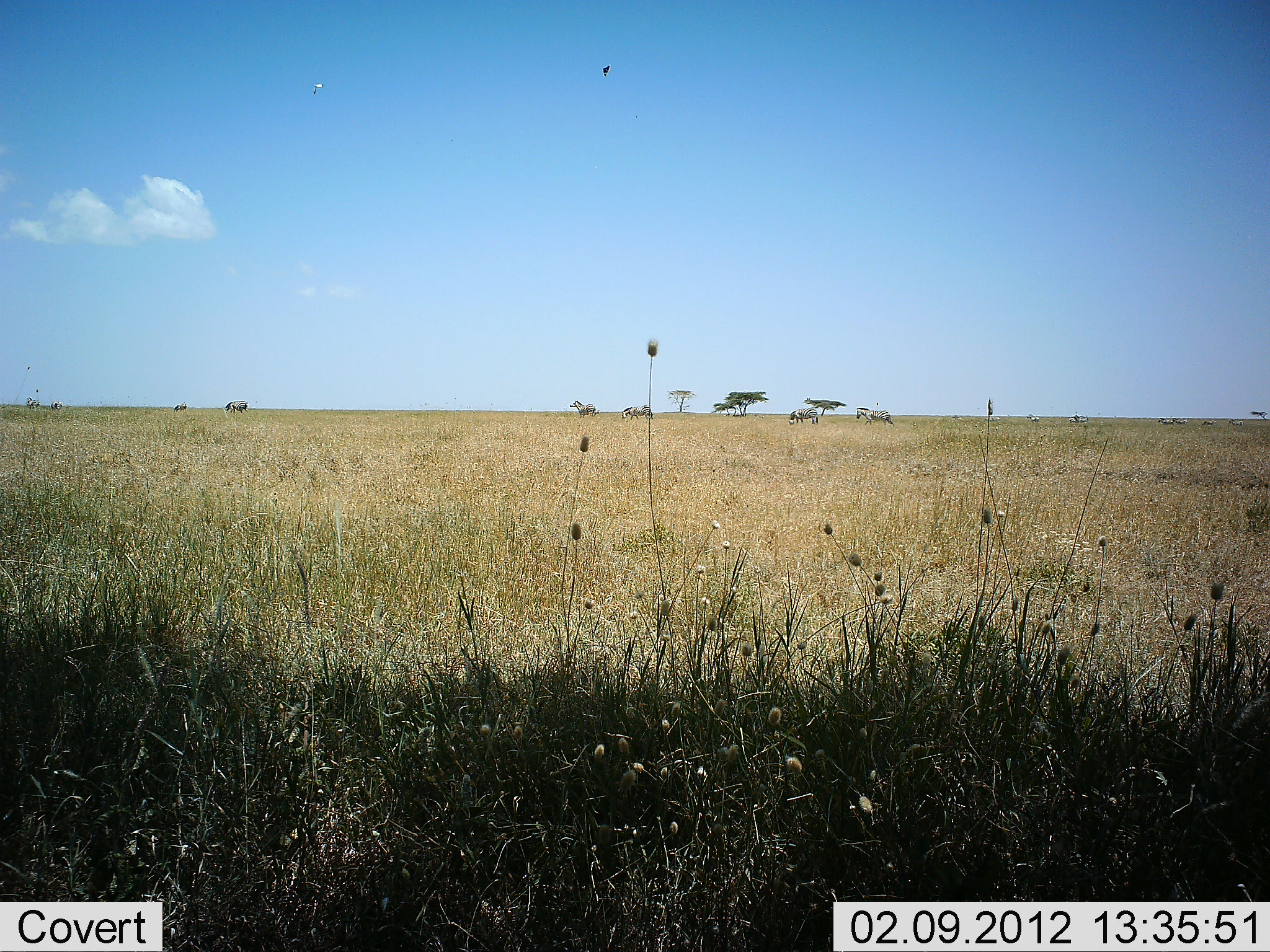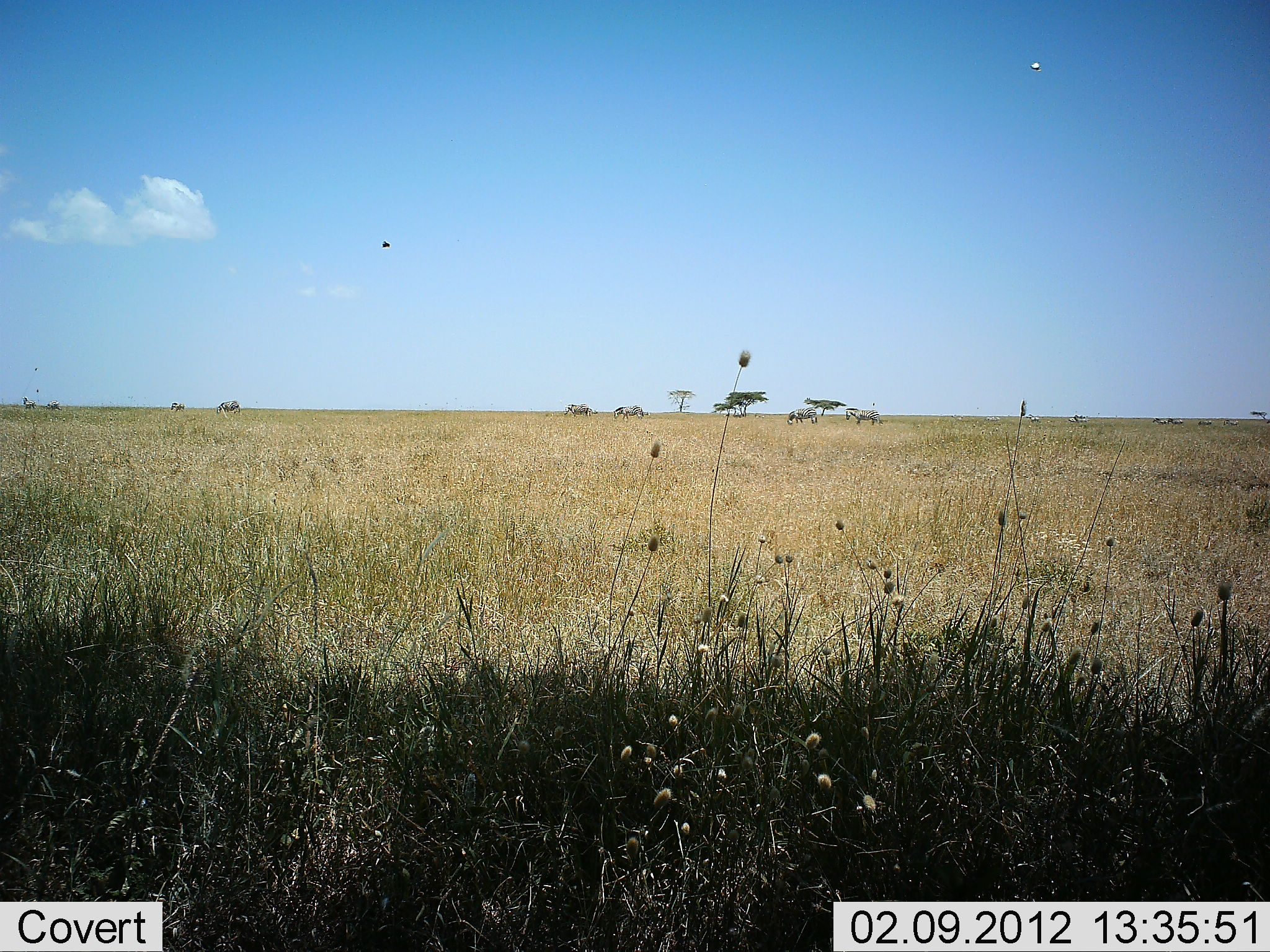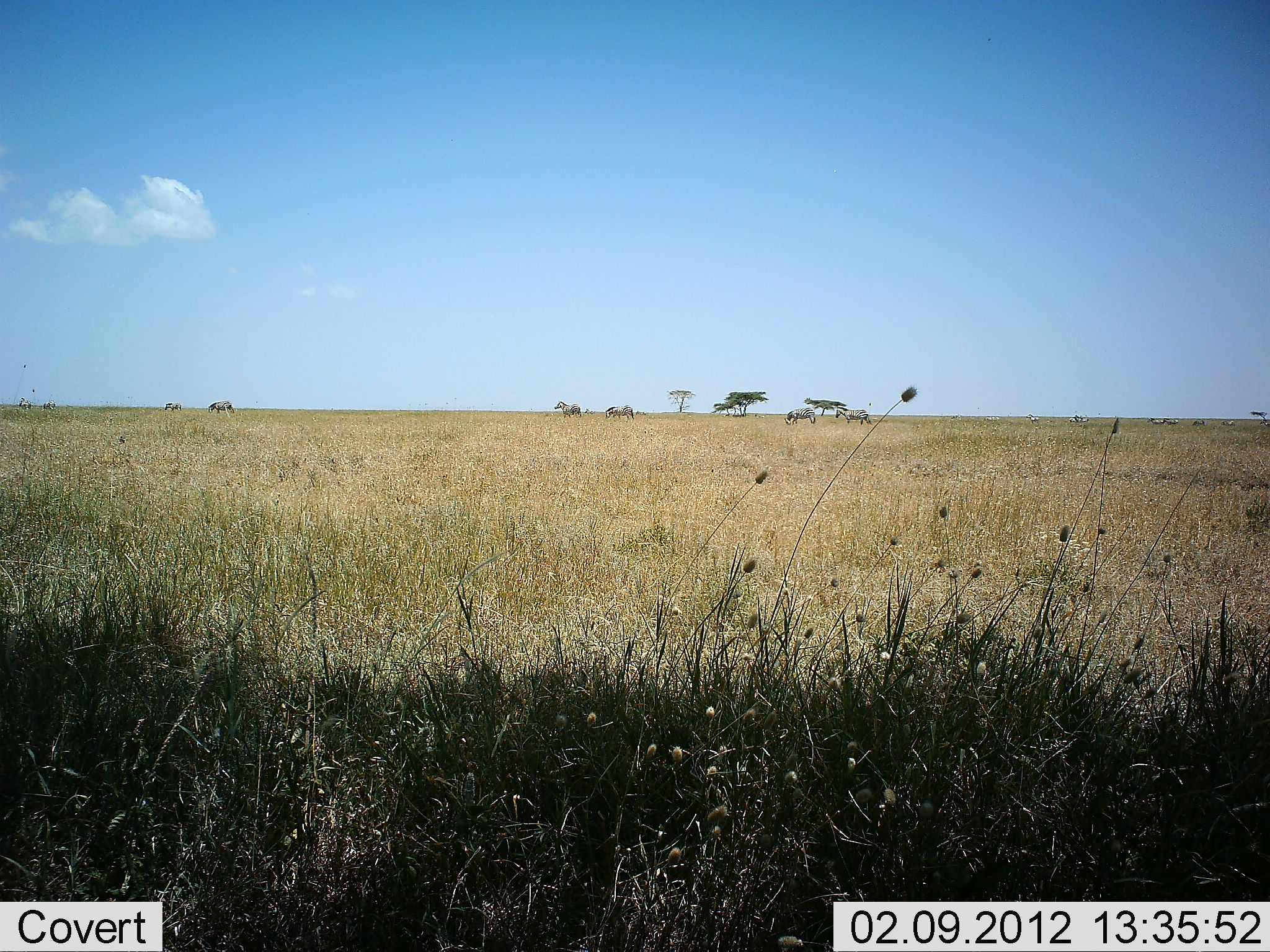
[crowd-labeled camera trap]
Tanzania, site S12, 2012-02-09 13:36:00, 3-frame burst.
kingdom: Animalia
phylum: Chordata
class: Mammalia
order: Perissodactyla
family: Equidae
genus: Equus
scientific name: Equus quagga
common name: plains zebra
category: zebra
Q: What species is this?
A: Zebra (plains zebra) (Equus quagga).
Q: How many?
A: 8.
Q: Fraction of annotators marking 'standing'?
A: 39%.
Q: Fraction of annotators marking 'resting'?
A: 0%.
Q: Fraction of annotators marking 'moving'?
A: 89%.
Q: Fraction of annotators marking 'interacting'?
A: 0%.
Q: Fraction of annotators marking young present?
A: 0%.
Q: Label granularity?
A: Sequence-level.